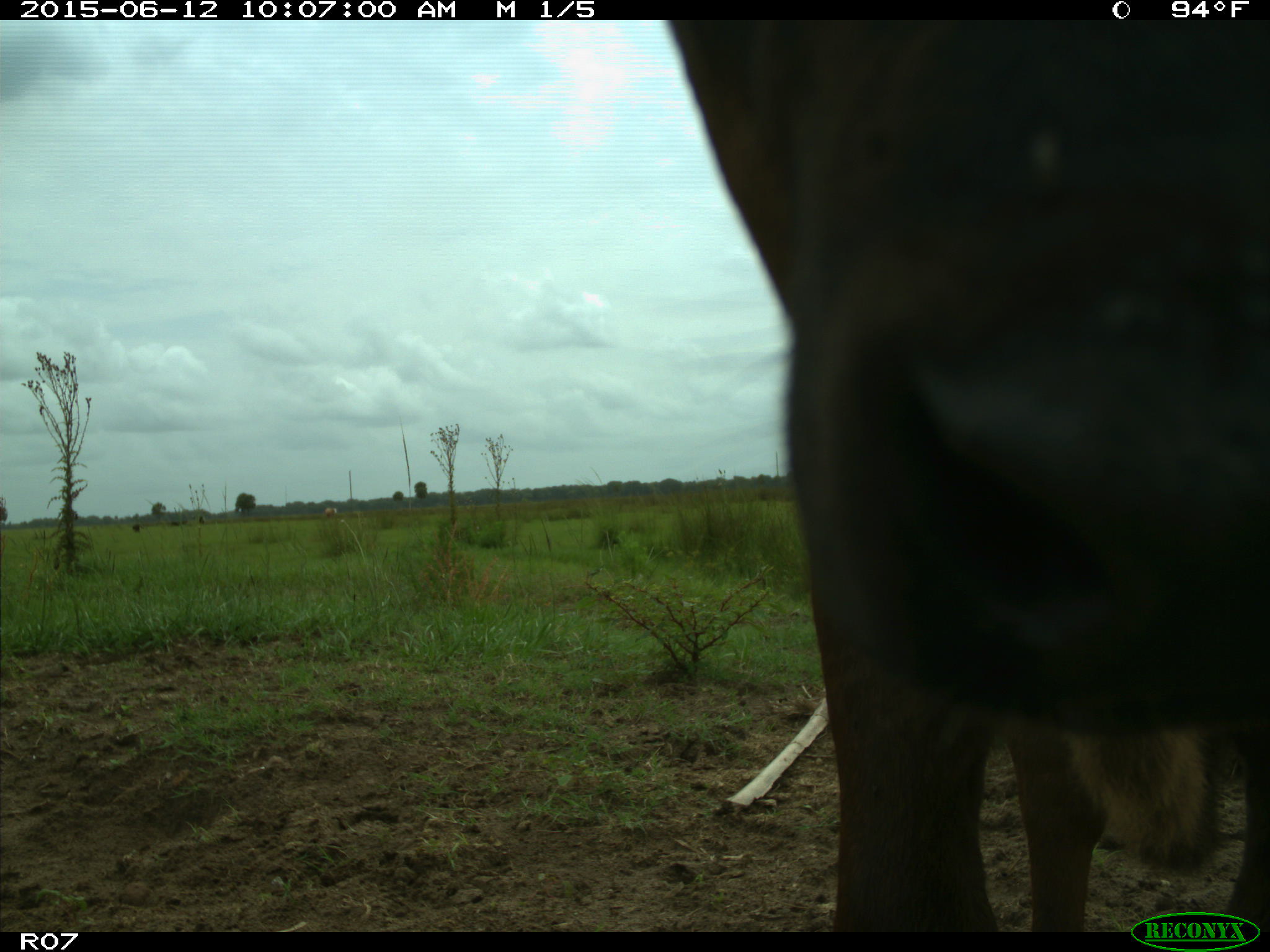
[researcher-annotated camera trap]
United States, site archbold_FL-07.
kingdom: Animalia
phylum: Chordata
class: Mammalia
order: Artiodactyla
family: Bovidae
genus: Bos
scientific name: Bos taurus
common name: domestic cow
Bos taurus (domestic cow).